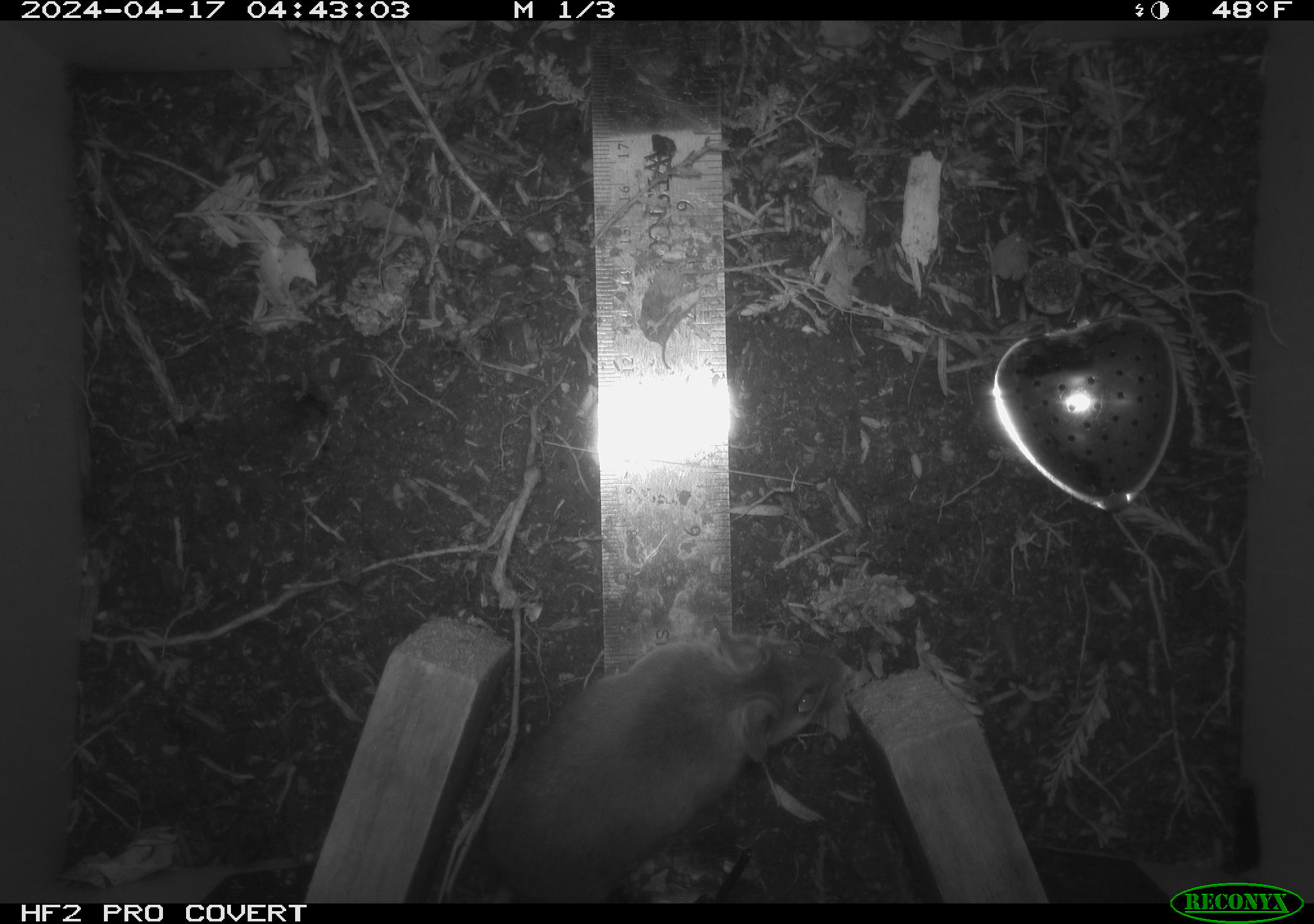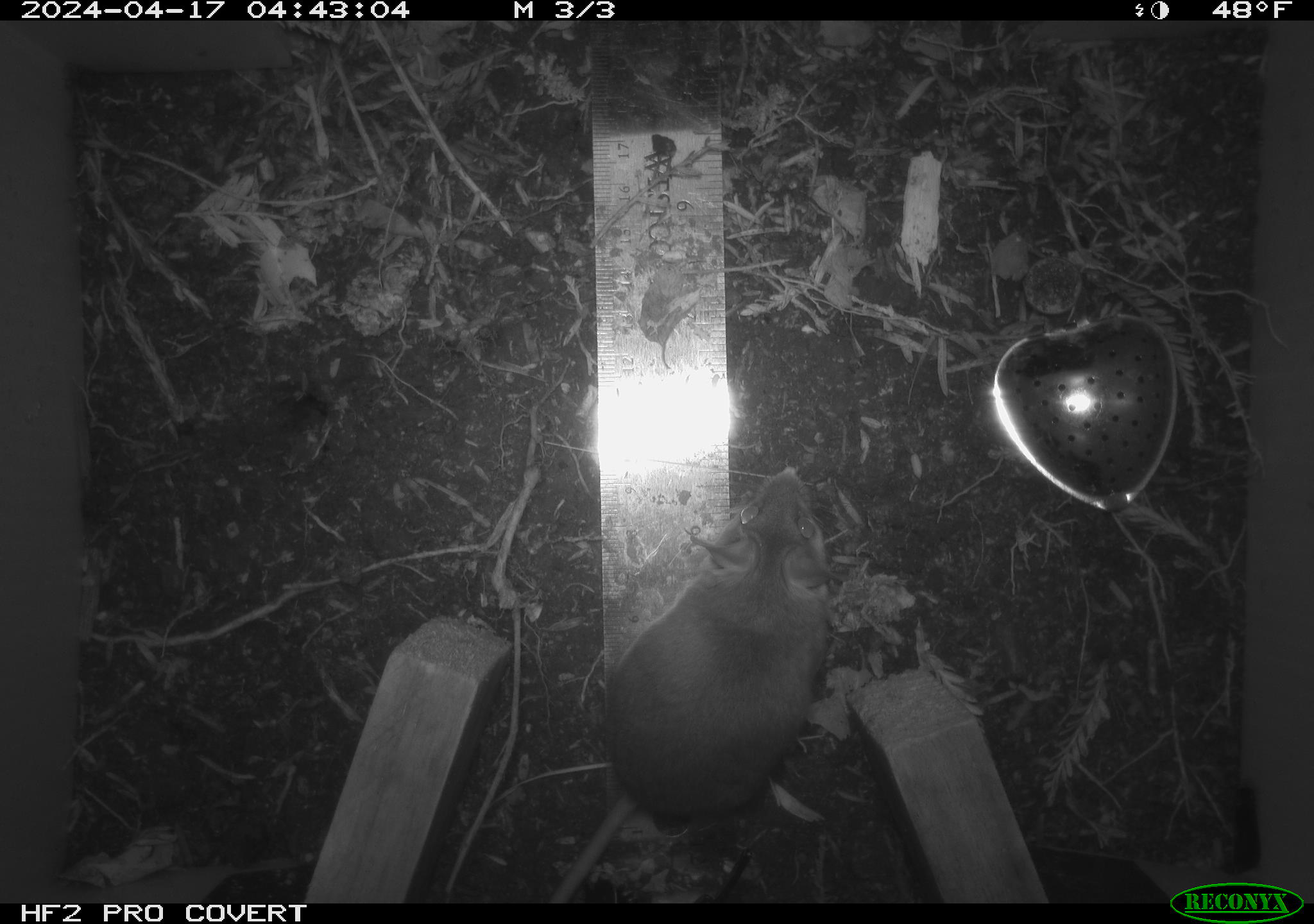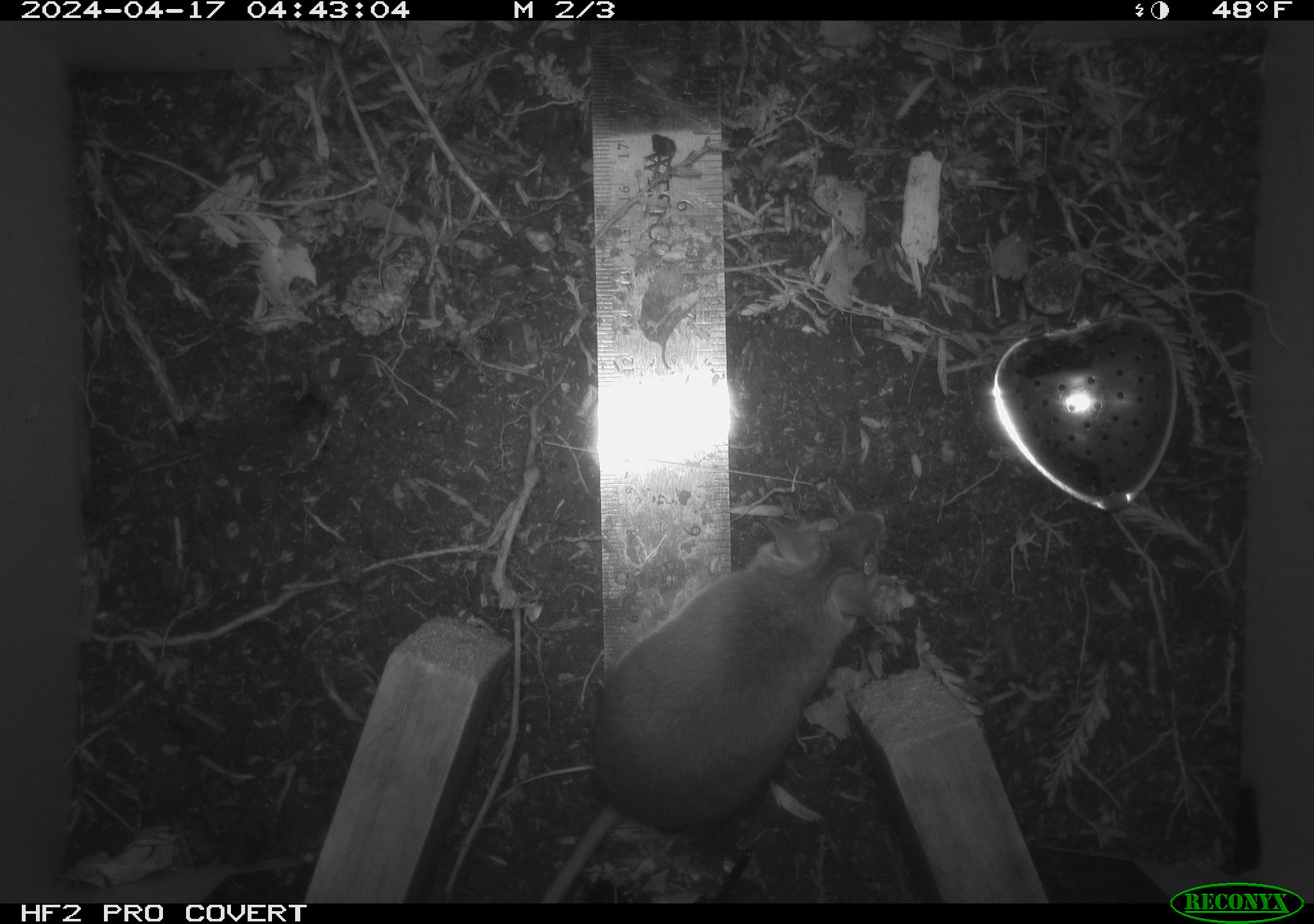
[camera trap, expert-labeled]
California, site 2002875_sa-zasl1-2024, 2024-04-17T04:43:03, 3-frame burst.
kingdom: Animalia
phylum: Chordata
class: Mammalia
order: Rodentia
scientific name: Rodentia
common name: rodent